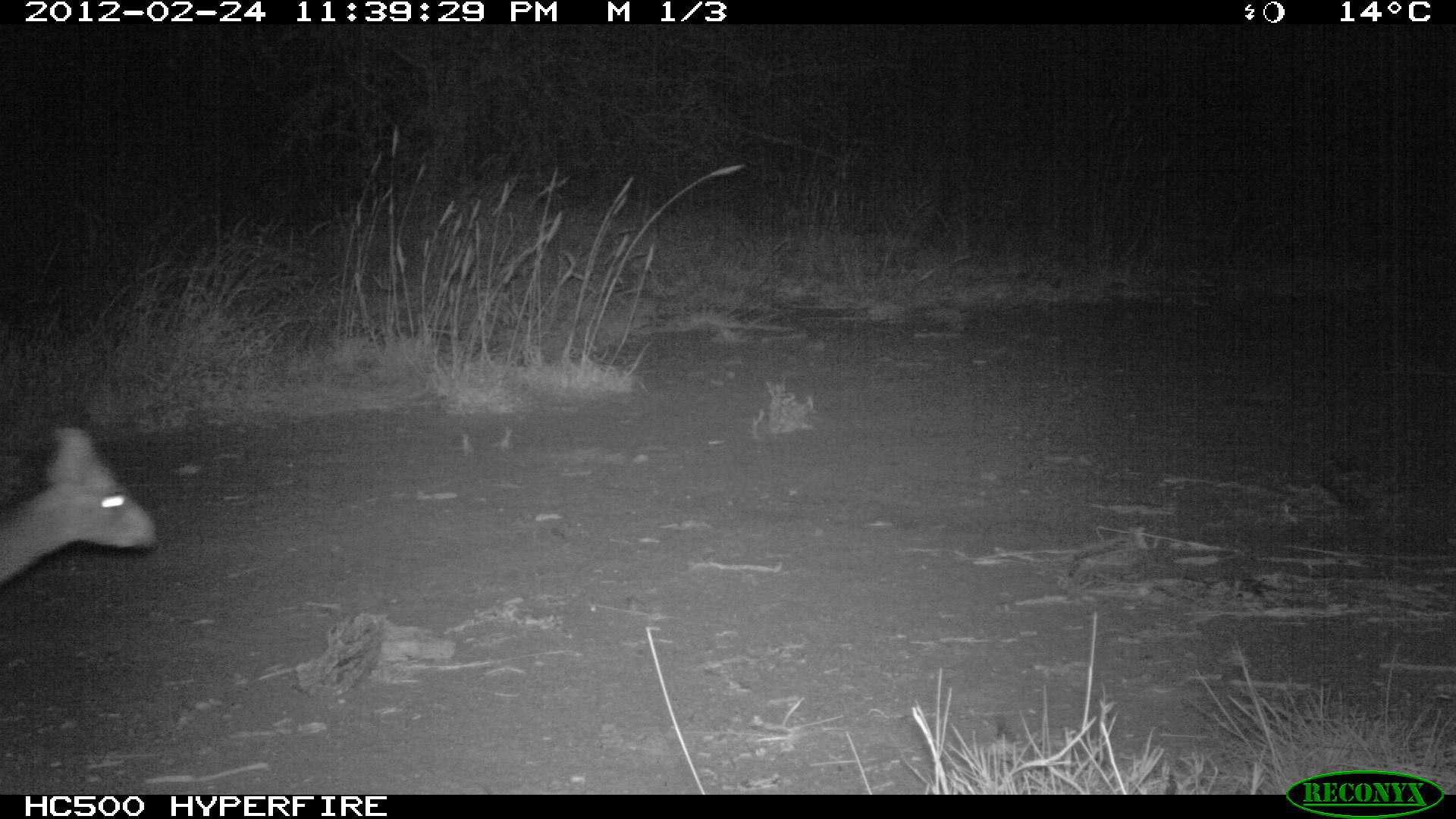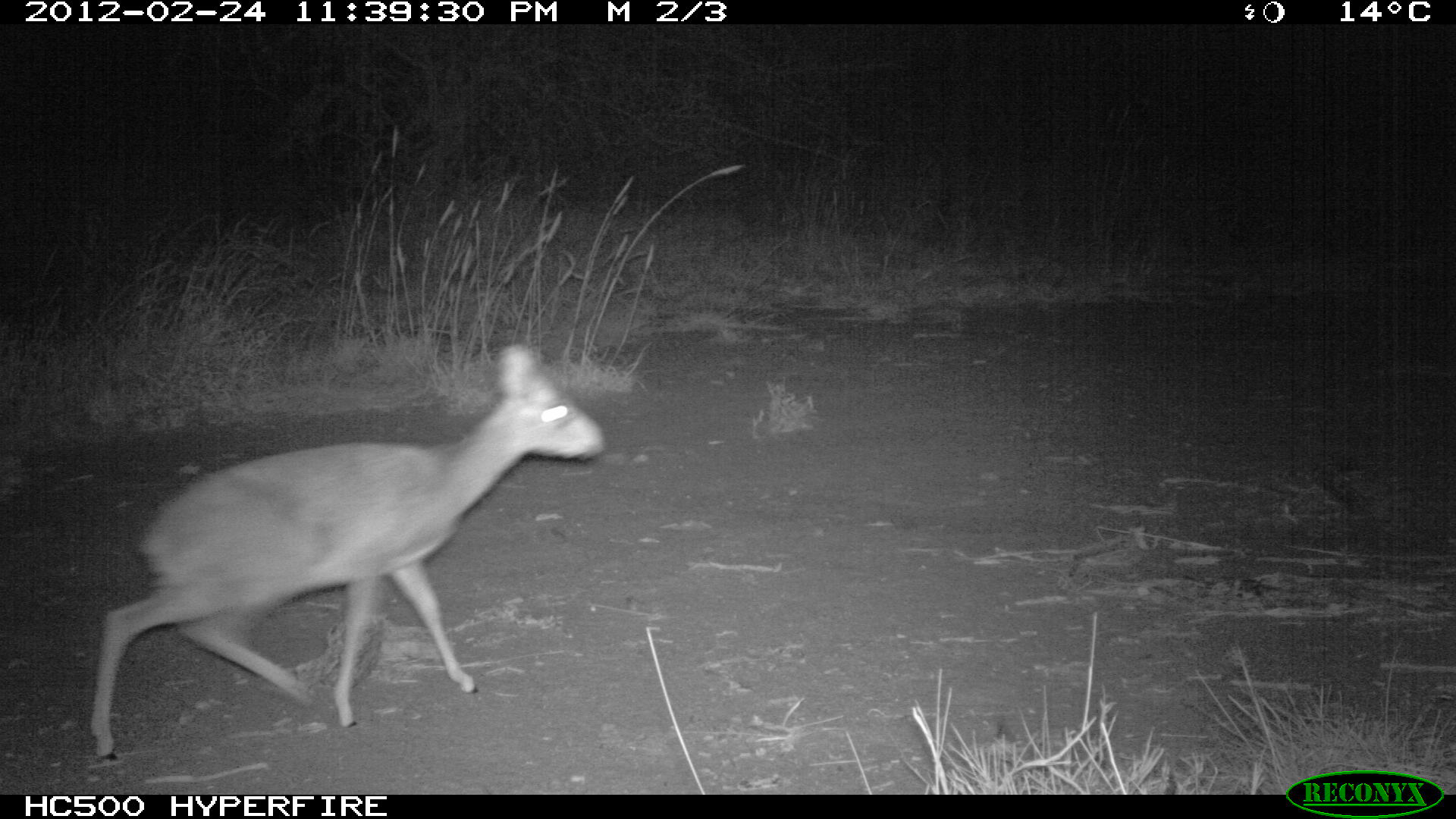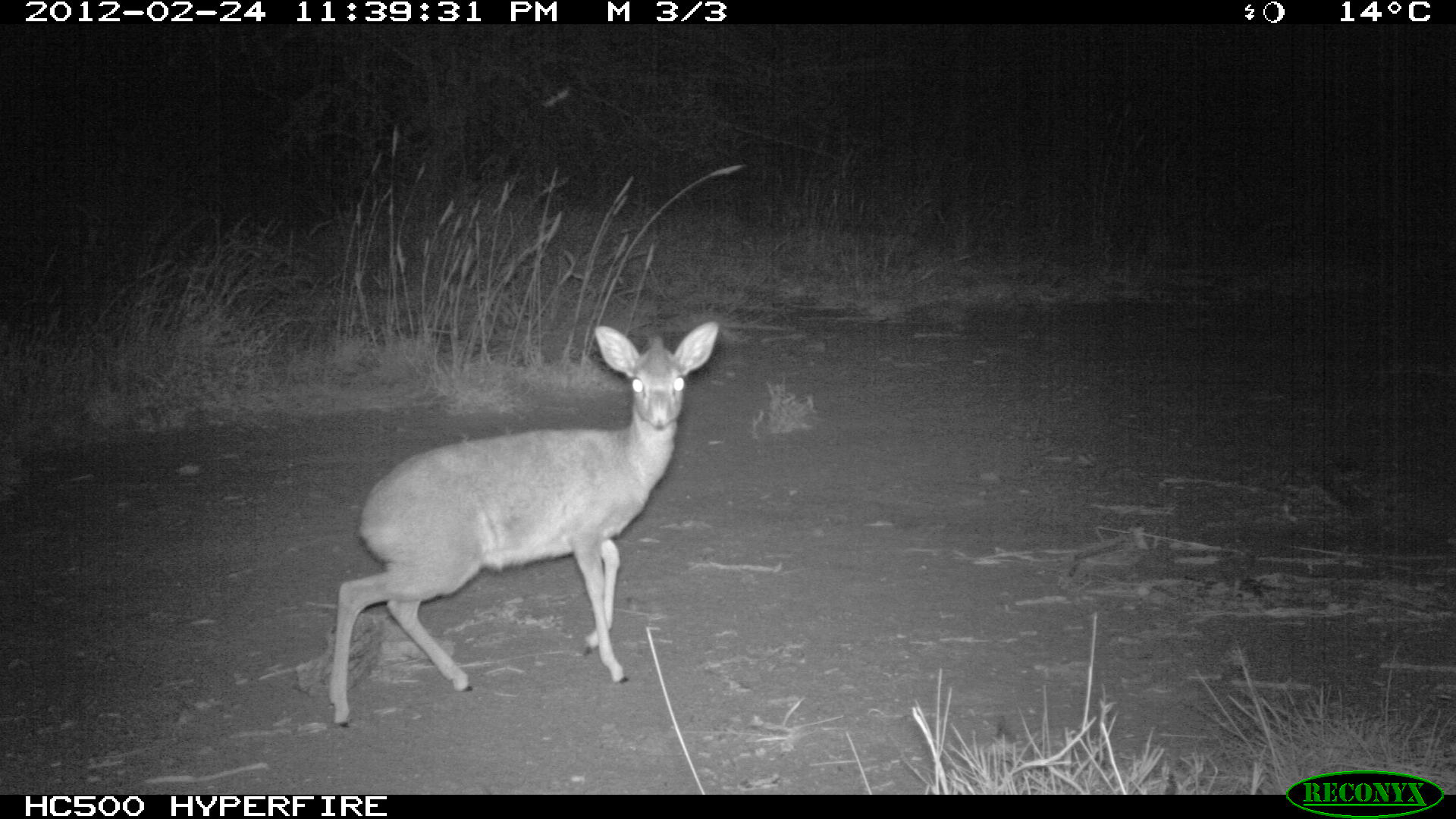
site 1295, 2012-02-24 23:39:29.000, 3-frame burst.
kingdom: Animalia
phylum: Chordata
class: Mammalia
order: Artiodactyla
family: Bovidae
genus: Madoqua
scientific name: Madoqua guentheri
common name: günther's dik-dik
Madoqua guentheri (günther's dik-dik), count 1.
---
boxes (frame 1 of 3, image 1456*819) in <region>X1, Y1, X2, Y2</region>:
madoqua guentheri: <region>1, 424, 158, 588</region>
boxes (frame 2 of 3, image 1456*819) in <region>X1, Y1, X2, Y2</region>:
madoqua guentheri: <region>86, 340, 608, 762</region>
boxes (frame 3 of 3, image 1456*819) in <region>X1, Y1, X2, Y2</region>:
madoqua guentheri: <region>325, 318, 722, 729</region>